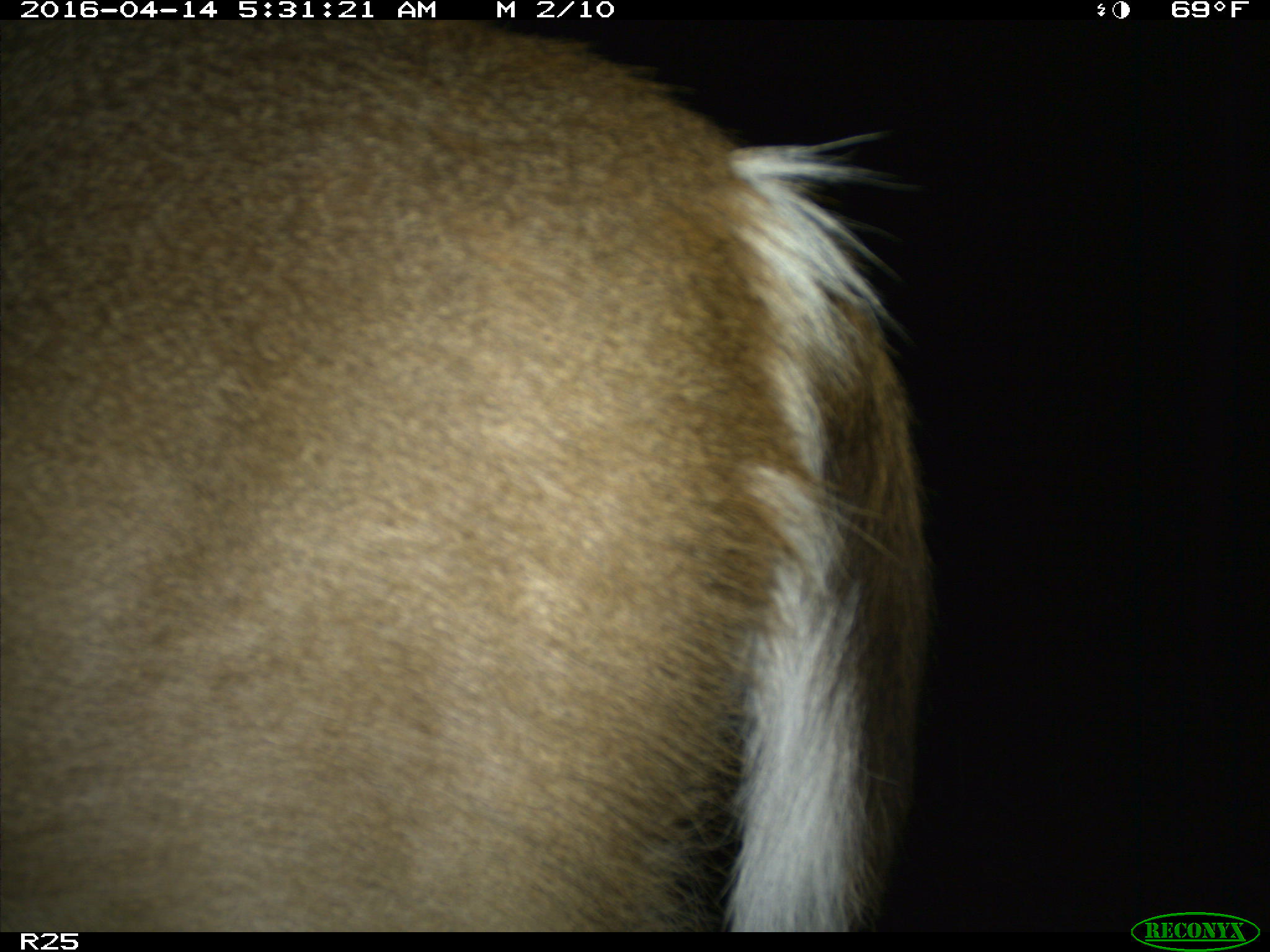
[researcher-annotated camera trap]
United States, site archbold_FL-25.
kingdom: Animalia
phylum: Chordata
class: Mammalia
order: Artiodactyla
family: Cervidae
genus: Odocoileus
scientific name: Odocoileus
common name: deer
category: unidentified deer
Unidentified deer (deer) (Odocoileus).